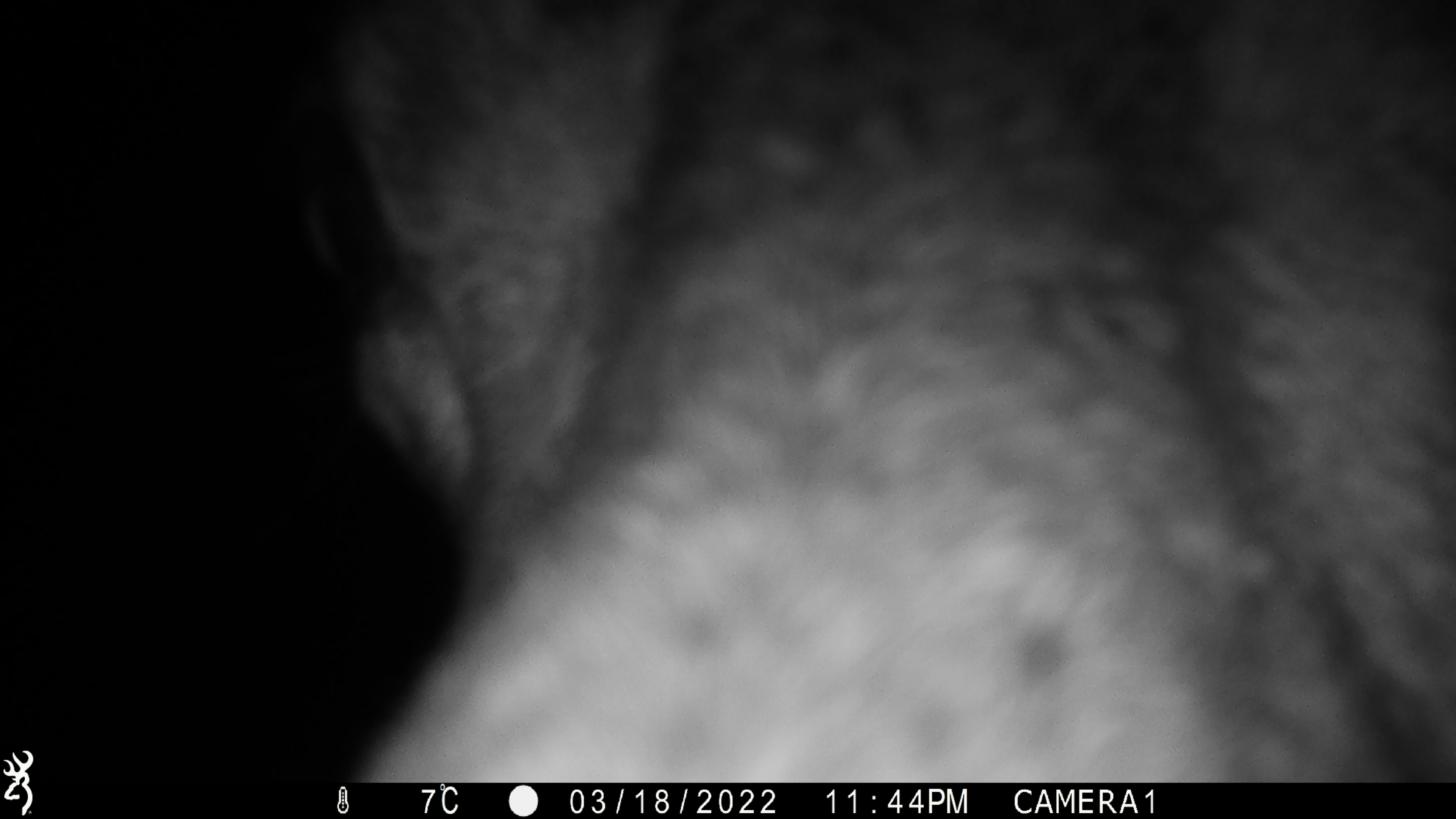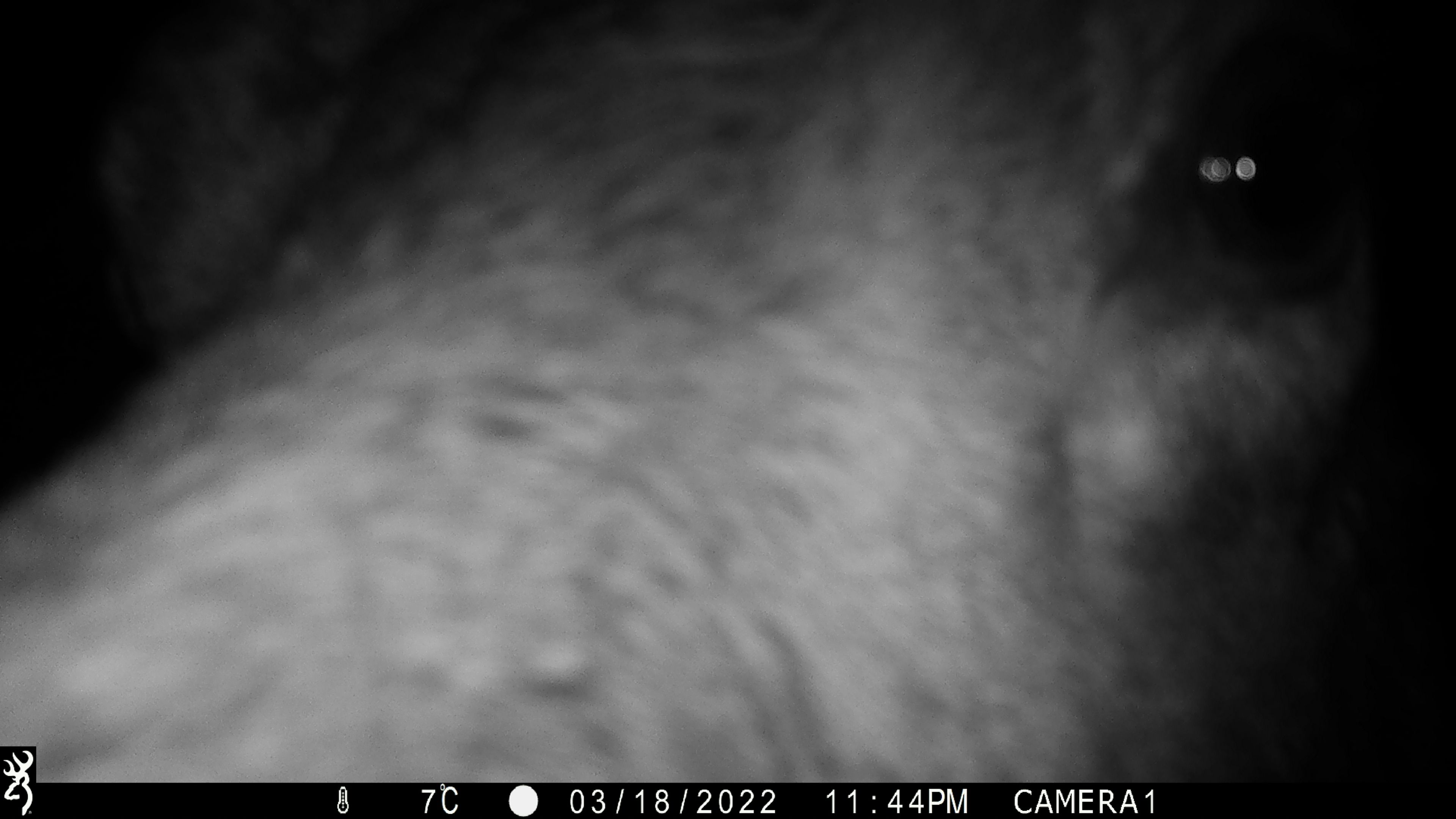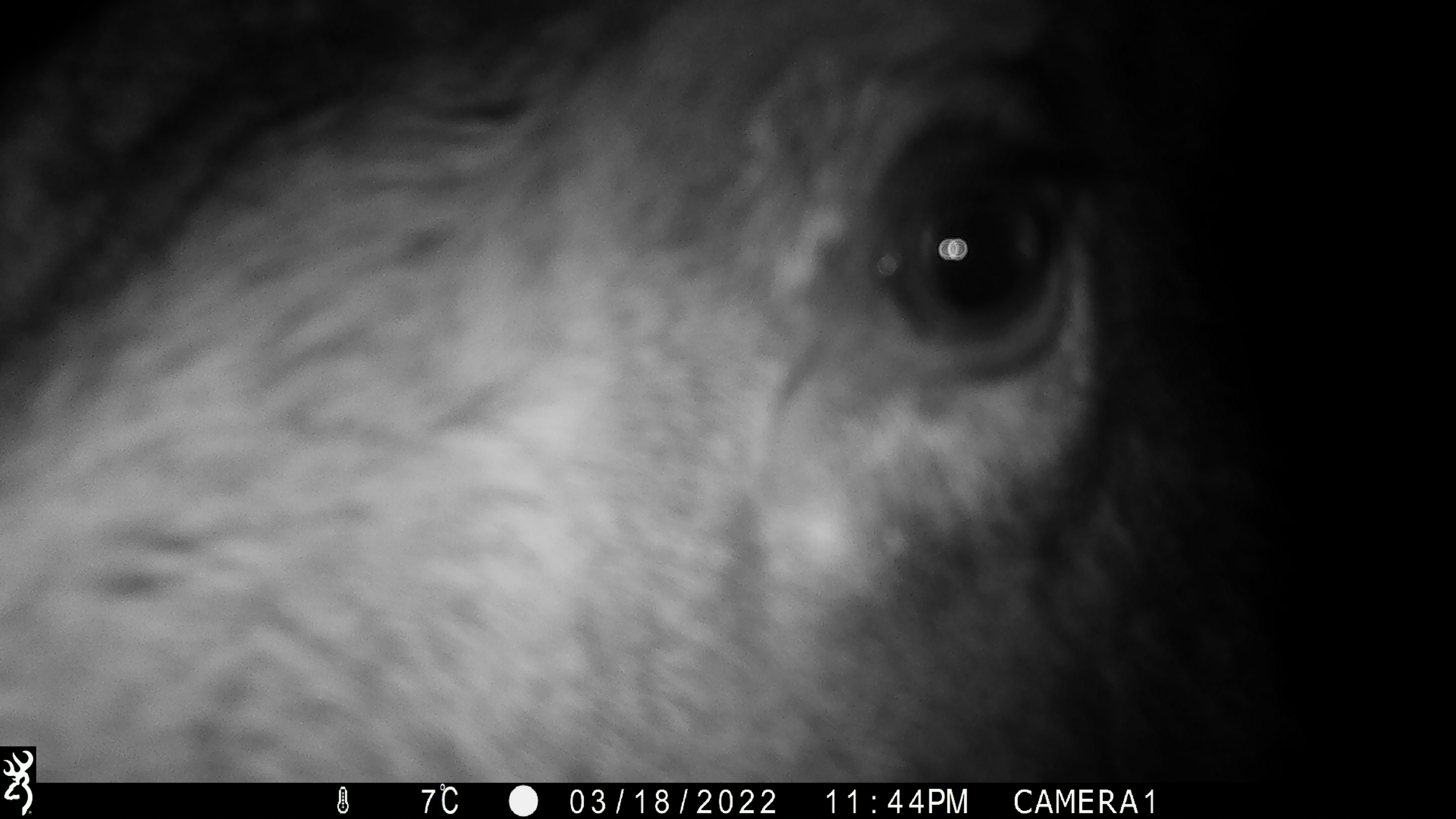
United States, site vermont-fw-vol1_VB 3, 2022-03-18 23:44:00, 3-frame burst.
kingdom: Animalia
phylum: Chordata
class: Mammalia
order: Artiodactyla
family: Cervidae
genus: Alces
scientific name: Alces alces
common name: moose